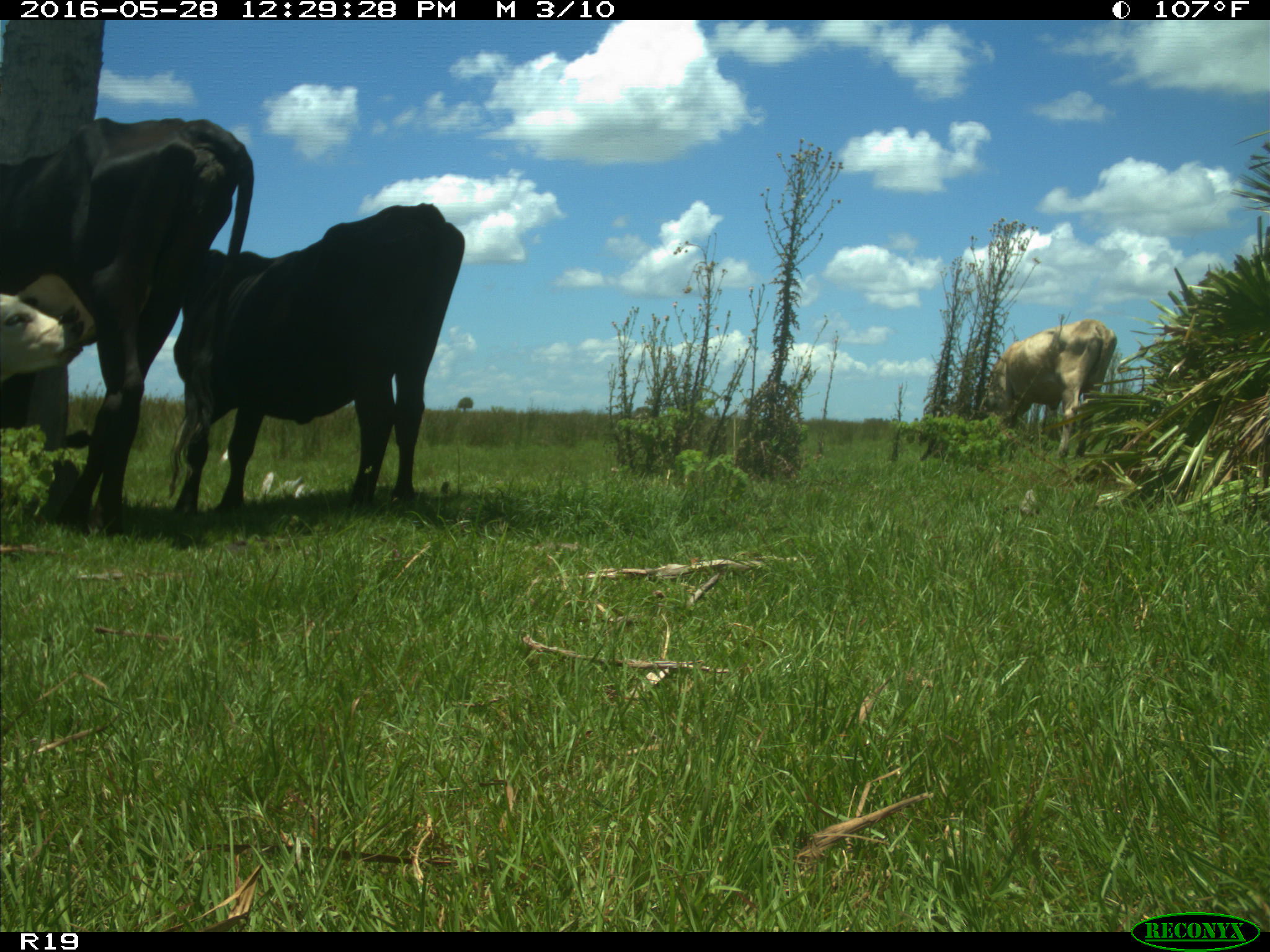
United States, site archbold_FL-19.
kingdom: Animalia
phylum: Chordata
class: Mammalia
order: Artiodactyla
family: Bovidae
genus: Bos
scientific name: Bos taurus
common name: domestic cow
Bos taurus (domestic cow).